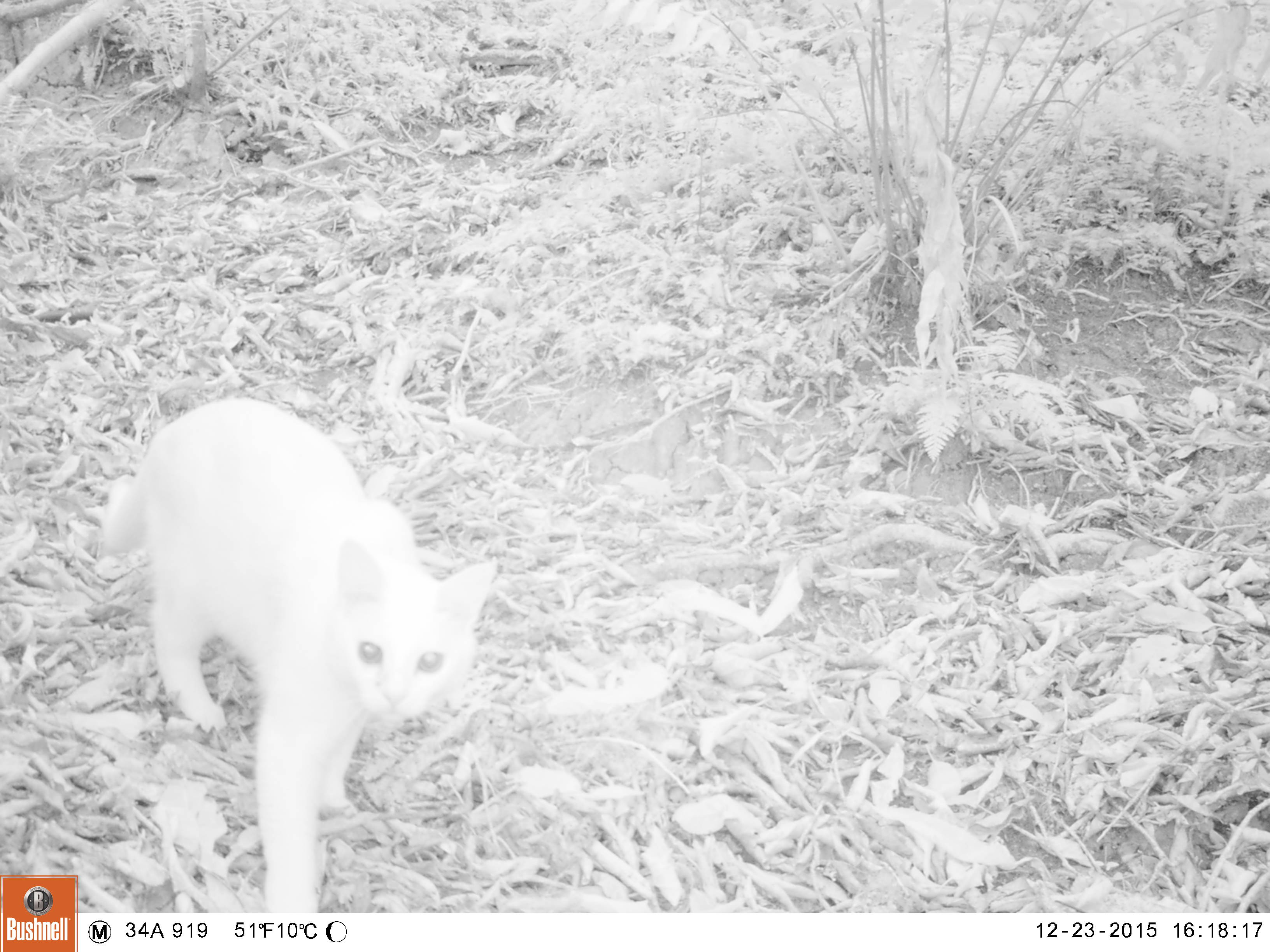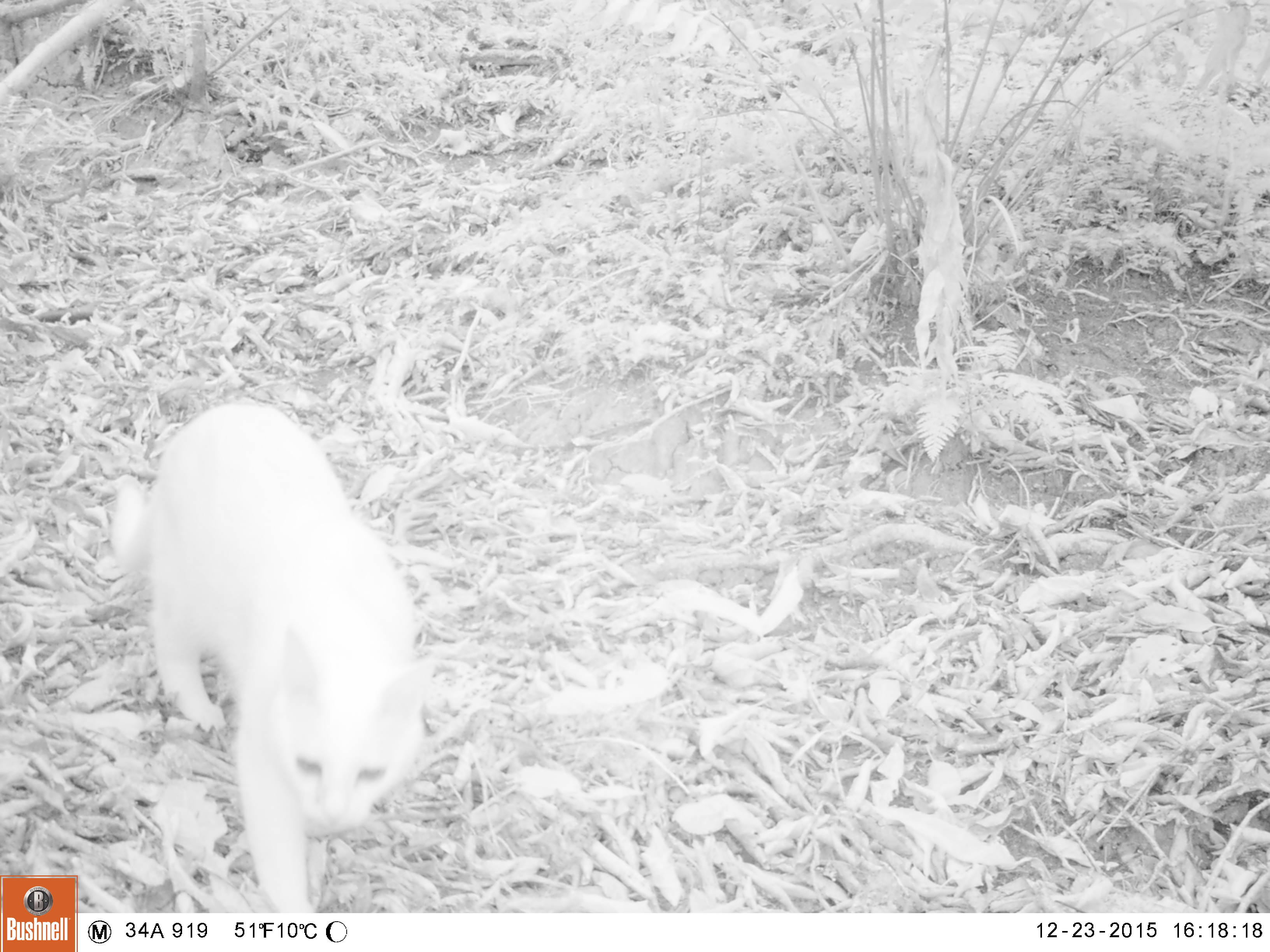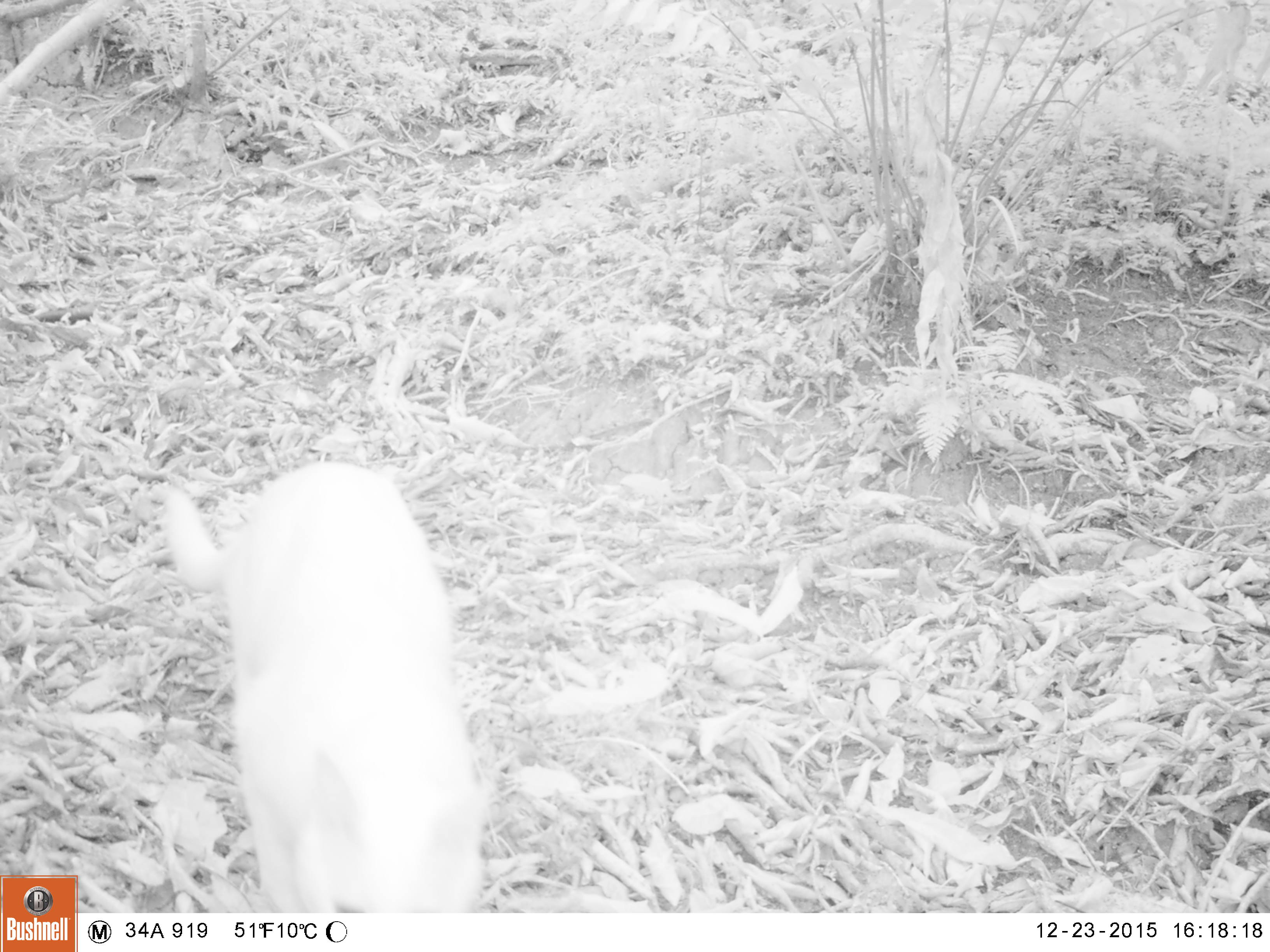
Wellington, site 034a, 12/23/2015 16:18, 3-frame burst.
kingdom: Animalia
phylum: Chordata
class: Mammalia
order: Carnivora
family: Felidae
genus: Felis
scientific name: Felis catus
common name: cat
Cat (Felis catus).